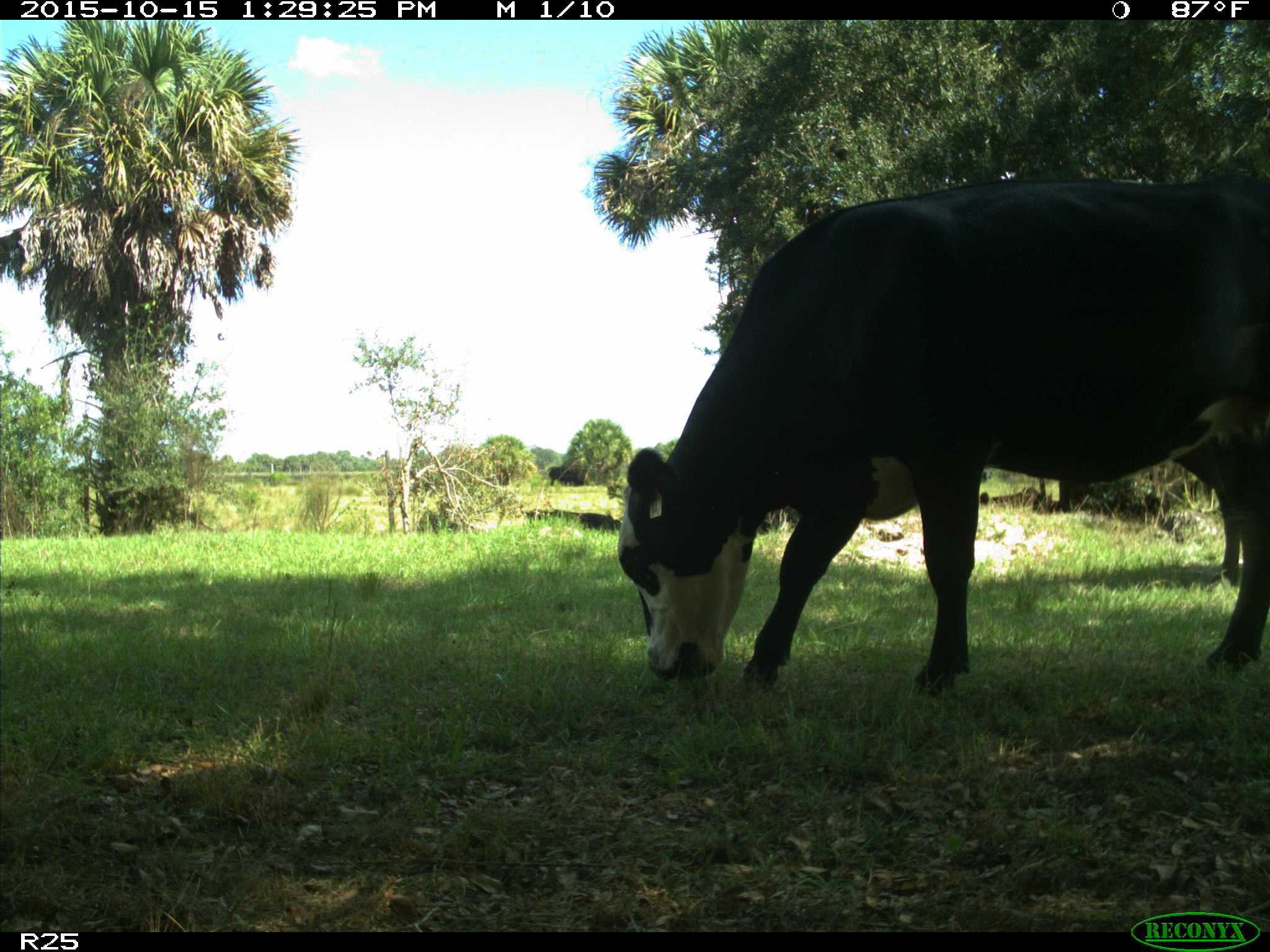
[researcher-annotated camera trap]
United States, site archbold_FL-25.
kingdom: Animalia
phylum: Chordata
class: Mammalia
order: Artiodactyla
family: Bovidae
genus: Bos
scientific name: Bos taurus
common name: domestic cow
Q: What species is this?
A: Bos taurus (domestic cow).